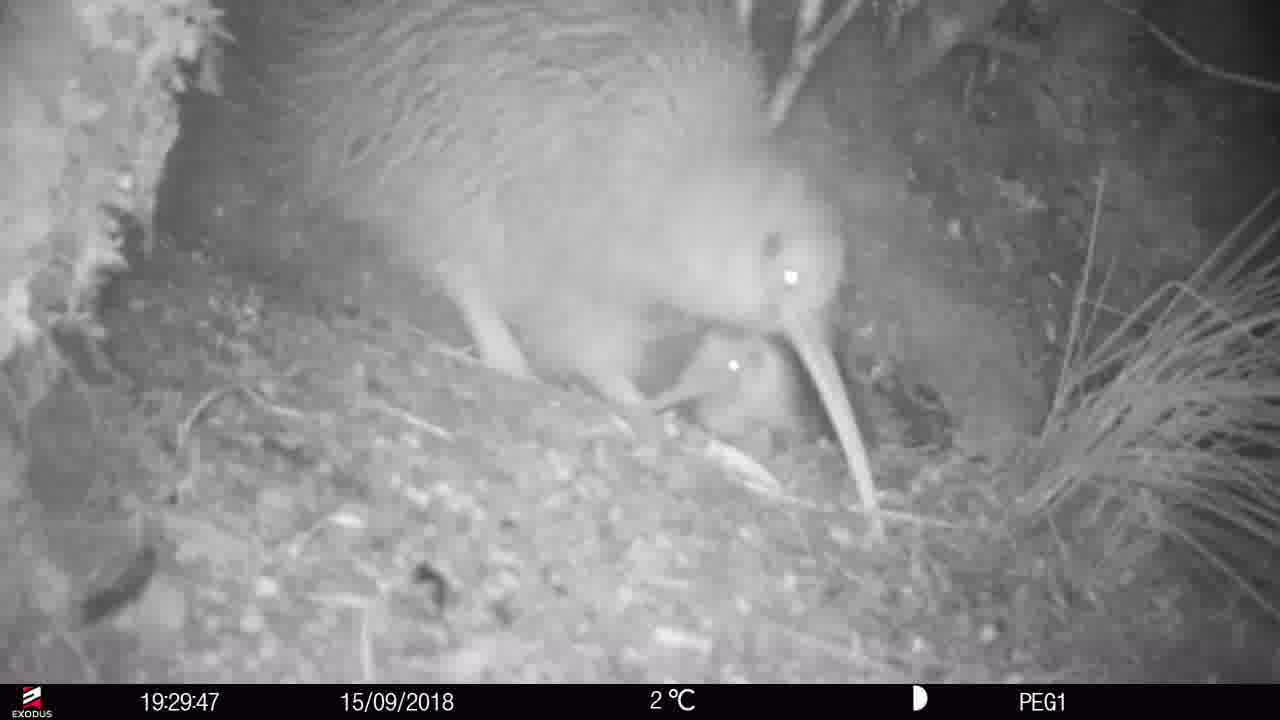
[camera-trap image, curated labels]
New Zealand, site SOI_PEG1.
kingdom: Animalia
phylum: Chordata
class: Aves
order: Apterygiformes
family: Apterygidae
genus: Apteryx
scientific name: Apteryx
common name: kiwi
Kiwi (Apteryx).